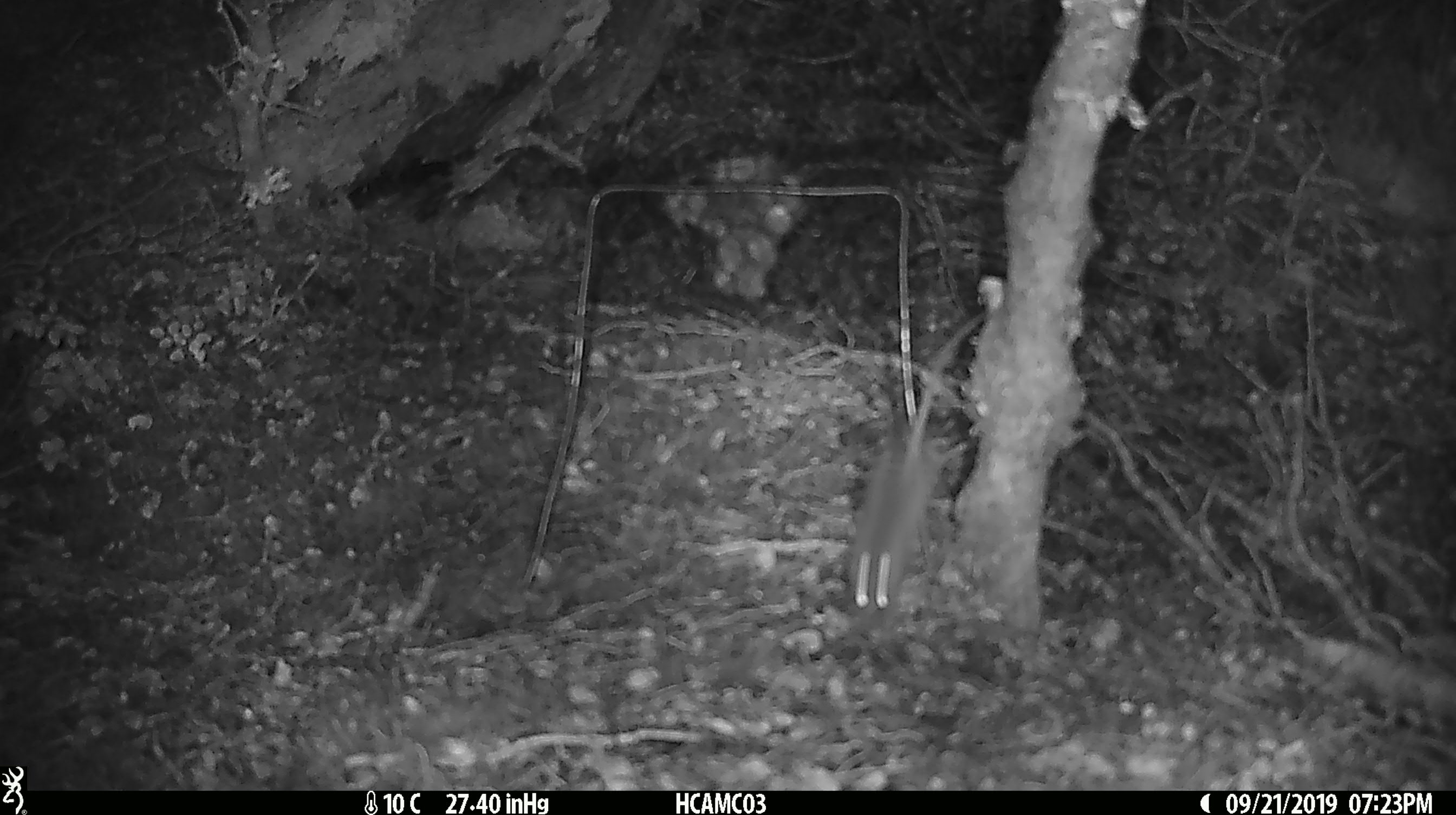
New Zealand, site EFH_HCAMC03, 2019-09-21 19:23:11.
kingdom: Animalia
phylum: Chordata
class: Mammalia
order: Rodentia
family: Muridae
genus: Mus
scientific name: Mus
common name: mouse